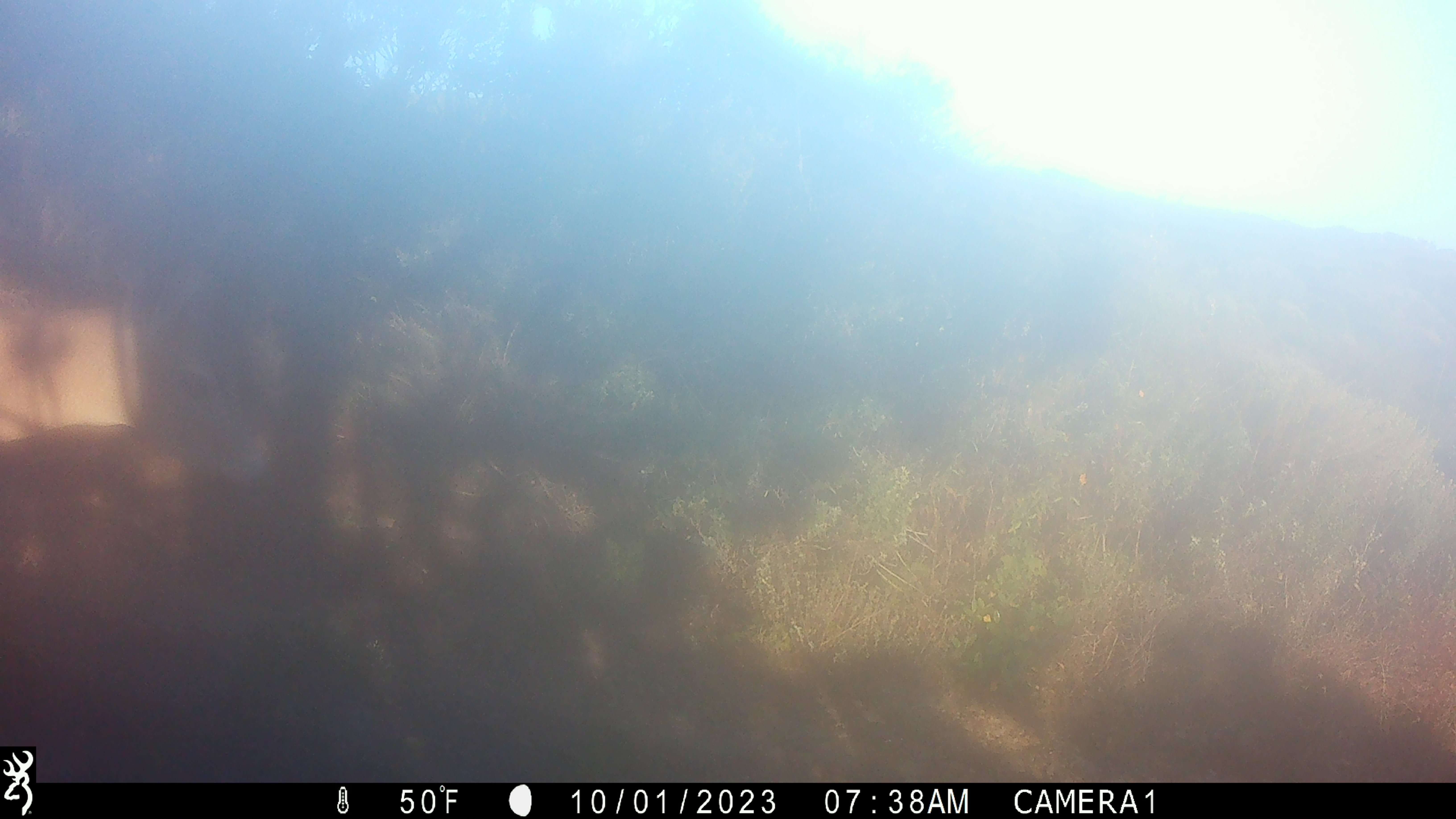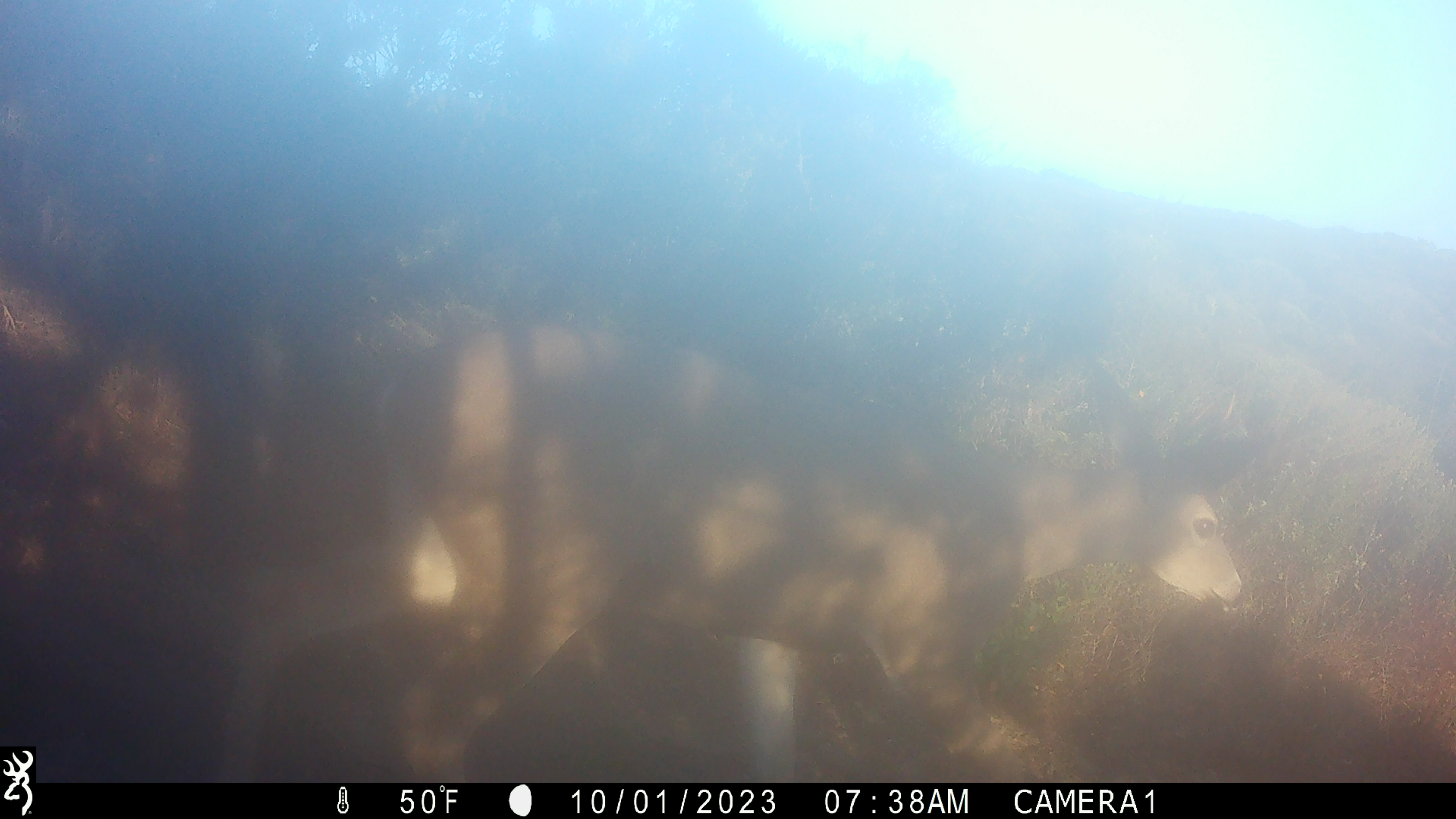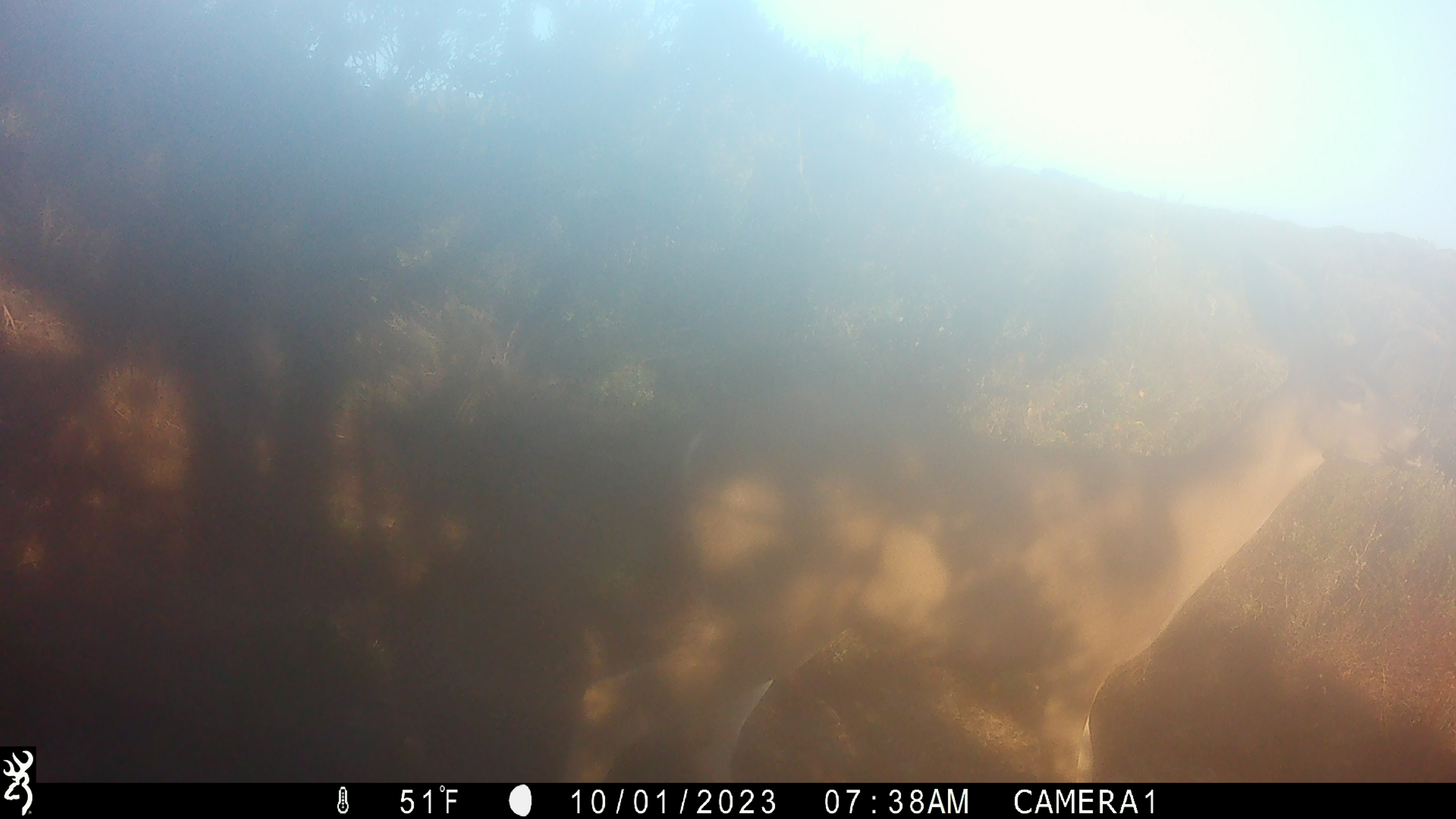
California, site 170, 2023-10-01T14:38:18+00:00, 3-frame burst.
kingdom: Animalia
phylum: Chordata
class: Mammalia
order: Artiodactyla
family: Cervidae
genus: Odocoileus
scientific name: Odocoileus hemionus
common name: mule deer